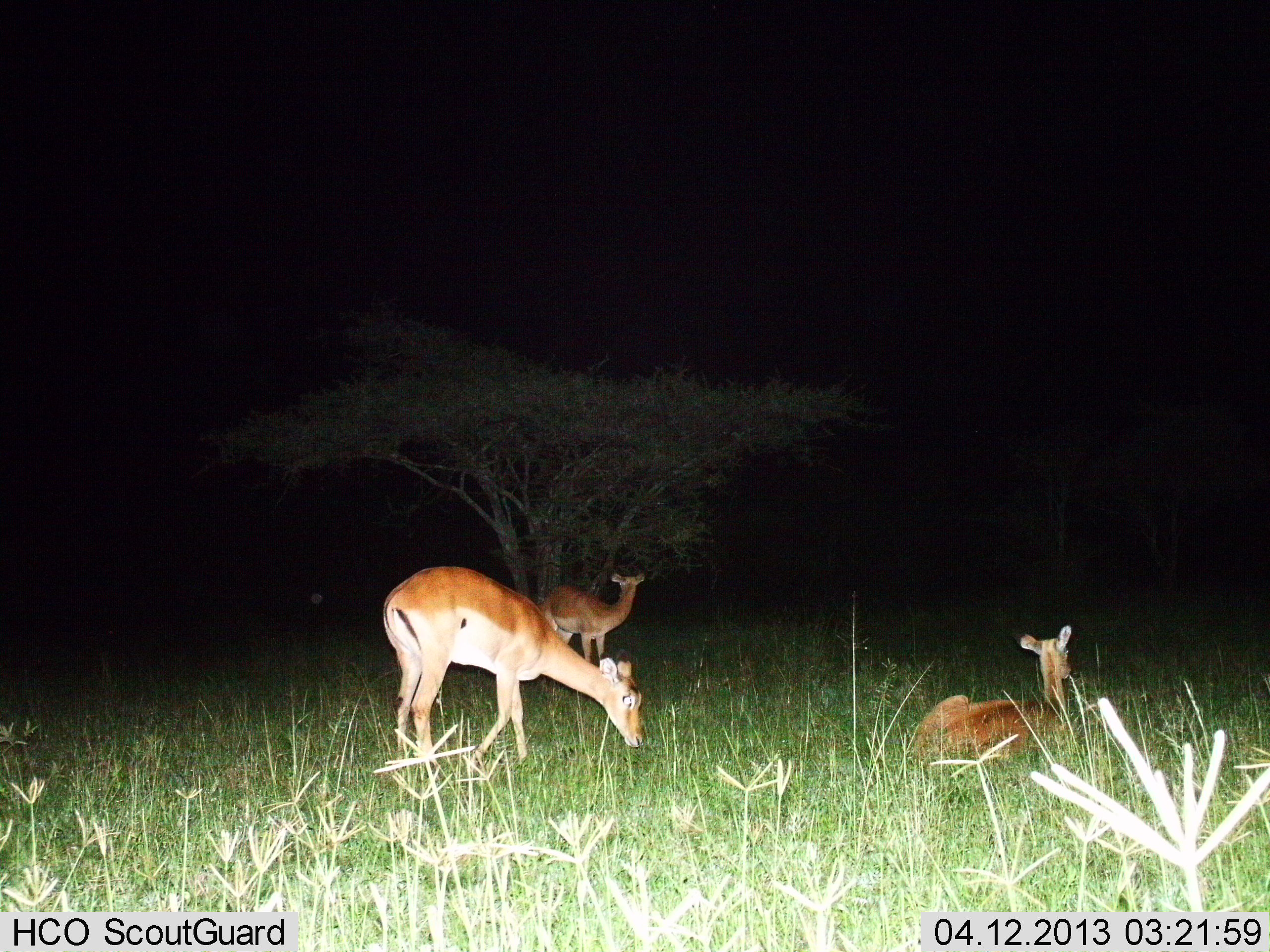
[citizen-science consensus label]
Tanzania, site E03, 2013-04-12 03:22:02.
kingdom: Animalia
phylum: Chordata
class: Mammalia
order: Artiodactyla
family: Bovidae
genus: Aepyceros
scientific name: Aepyceros melampus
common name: impala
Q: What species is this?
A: Impala (Aepyceros melampus).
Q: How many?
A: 3.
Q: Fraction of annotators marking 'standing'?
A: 65%.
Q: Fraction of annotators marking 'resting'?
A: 94%.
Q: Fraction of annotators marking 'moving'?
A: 0%.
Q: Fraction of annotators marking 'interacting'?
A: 0%.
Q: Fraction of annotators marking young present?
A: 6%.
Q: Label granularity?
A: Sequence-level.